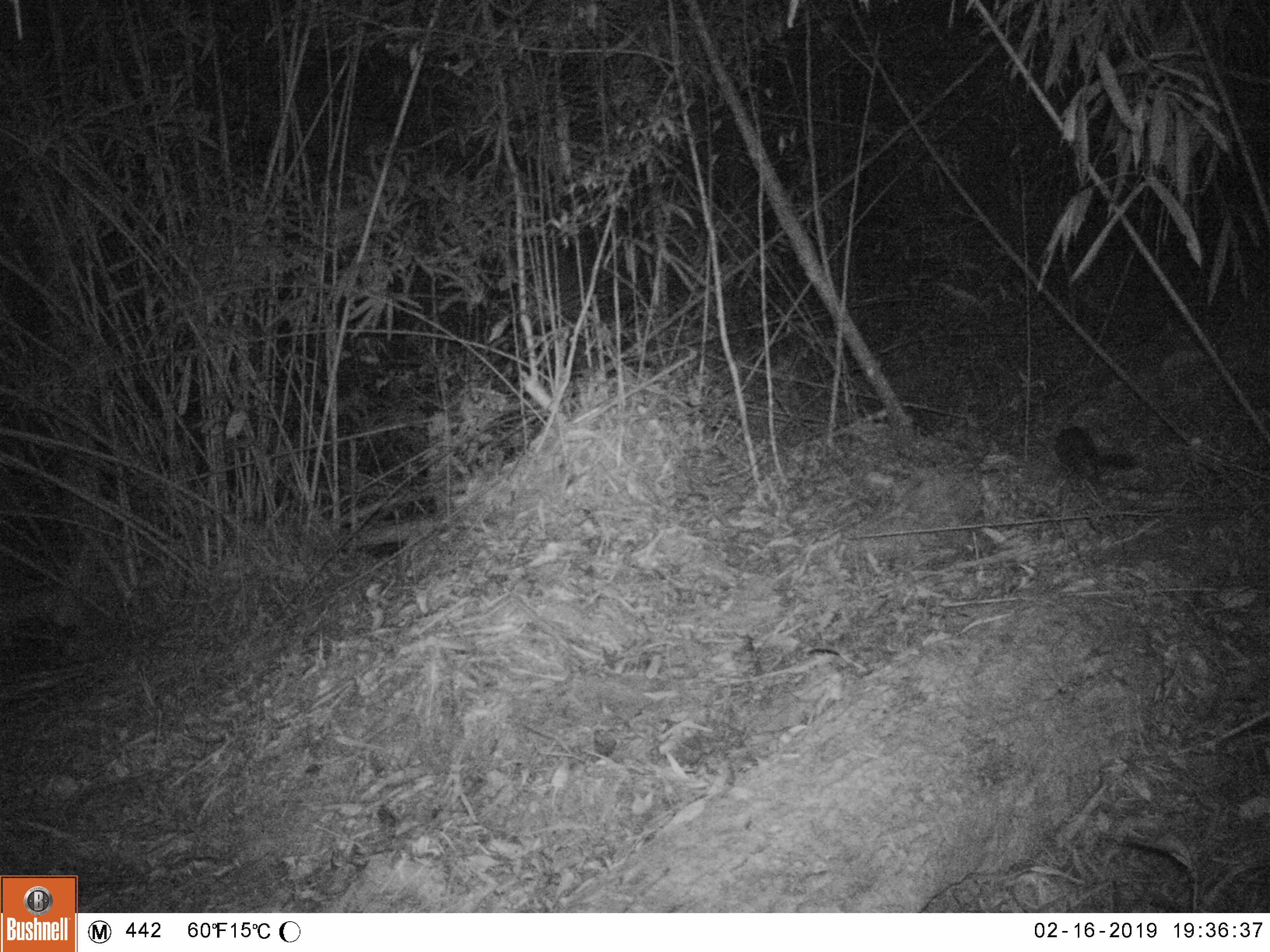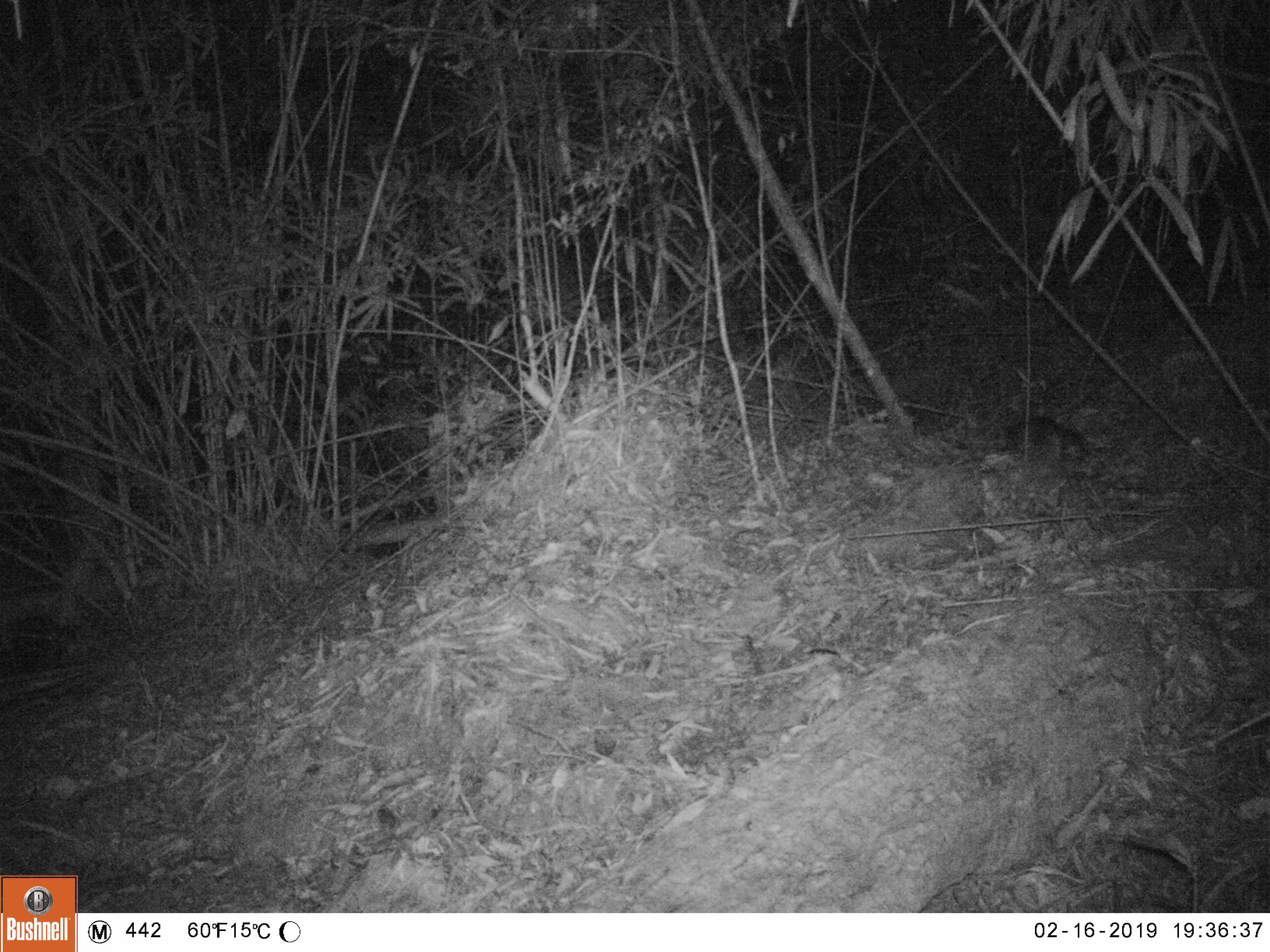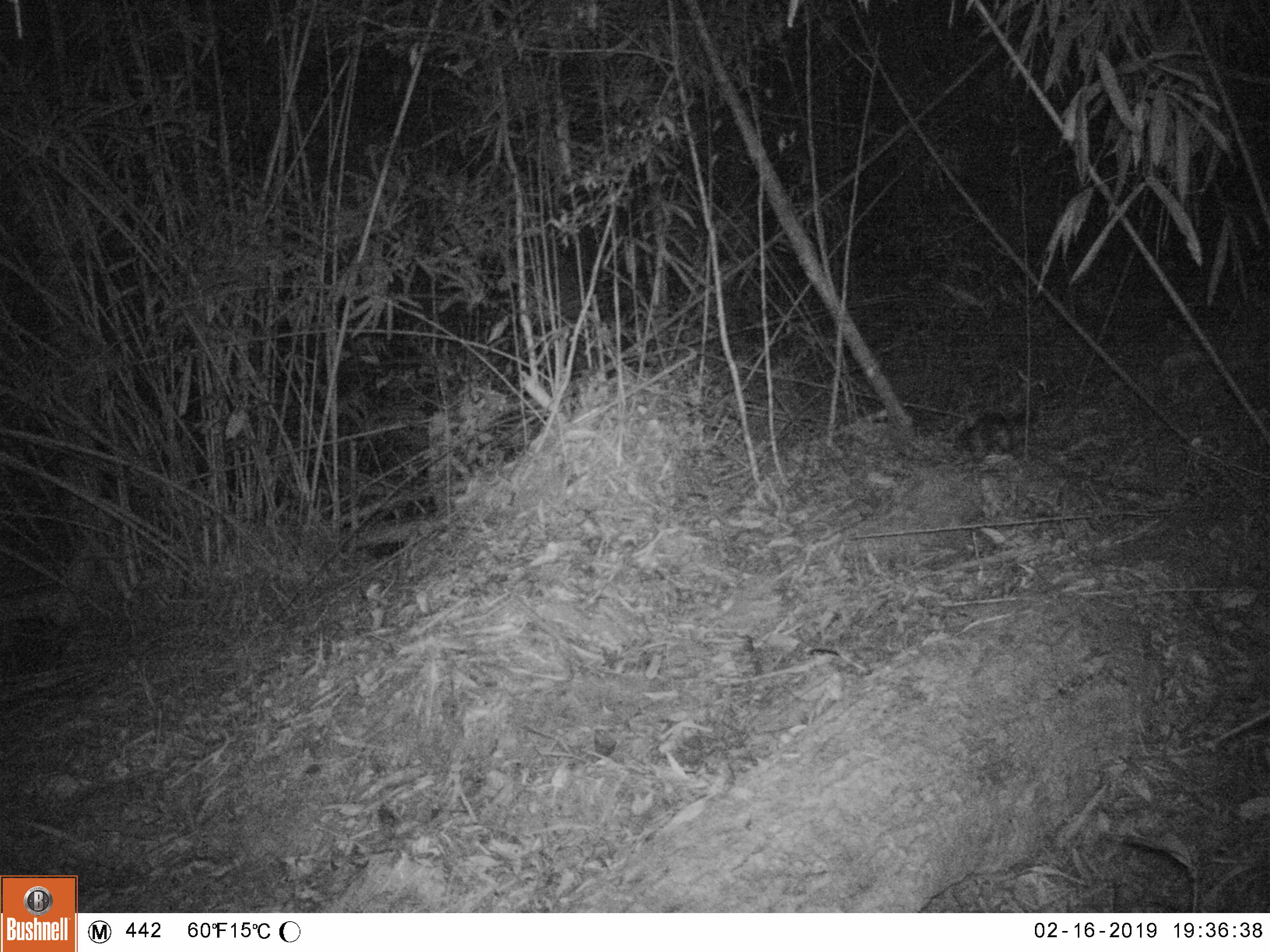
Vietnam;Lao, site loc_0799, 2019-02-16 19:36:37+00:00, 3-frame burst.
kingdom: Animalia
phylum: Chordata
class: Mammalia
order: Carnivora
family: Mustelidae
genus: Melogale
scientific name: Melogale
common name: ferret badger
Ferret badger (Melogale). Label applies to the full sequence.